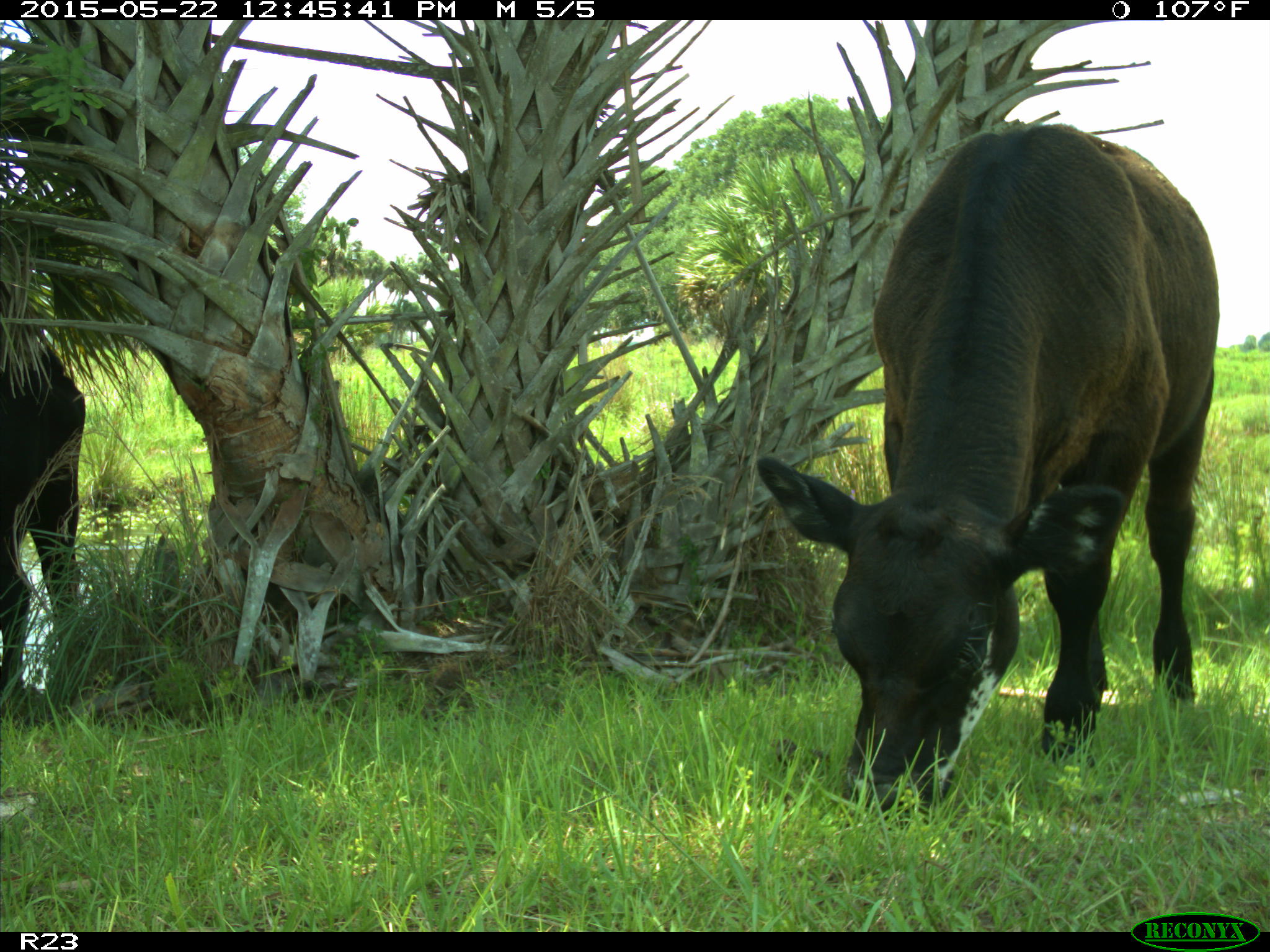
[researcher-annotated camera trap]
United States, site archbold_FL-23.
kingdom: Animalia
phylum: Chordata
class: Mammalia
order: Artiodactyla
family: Bovidae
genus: Bos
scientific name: Bos taurus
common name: domestic cow